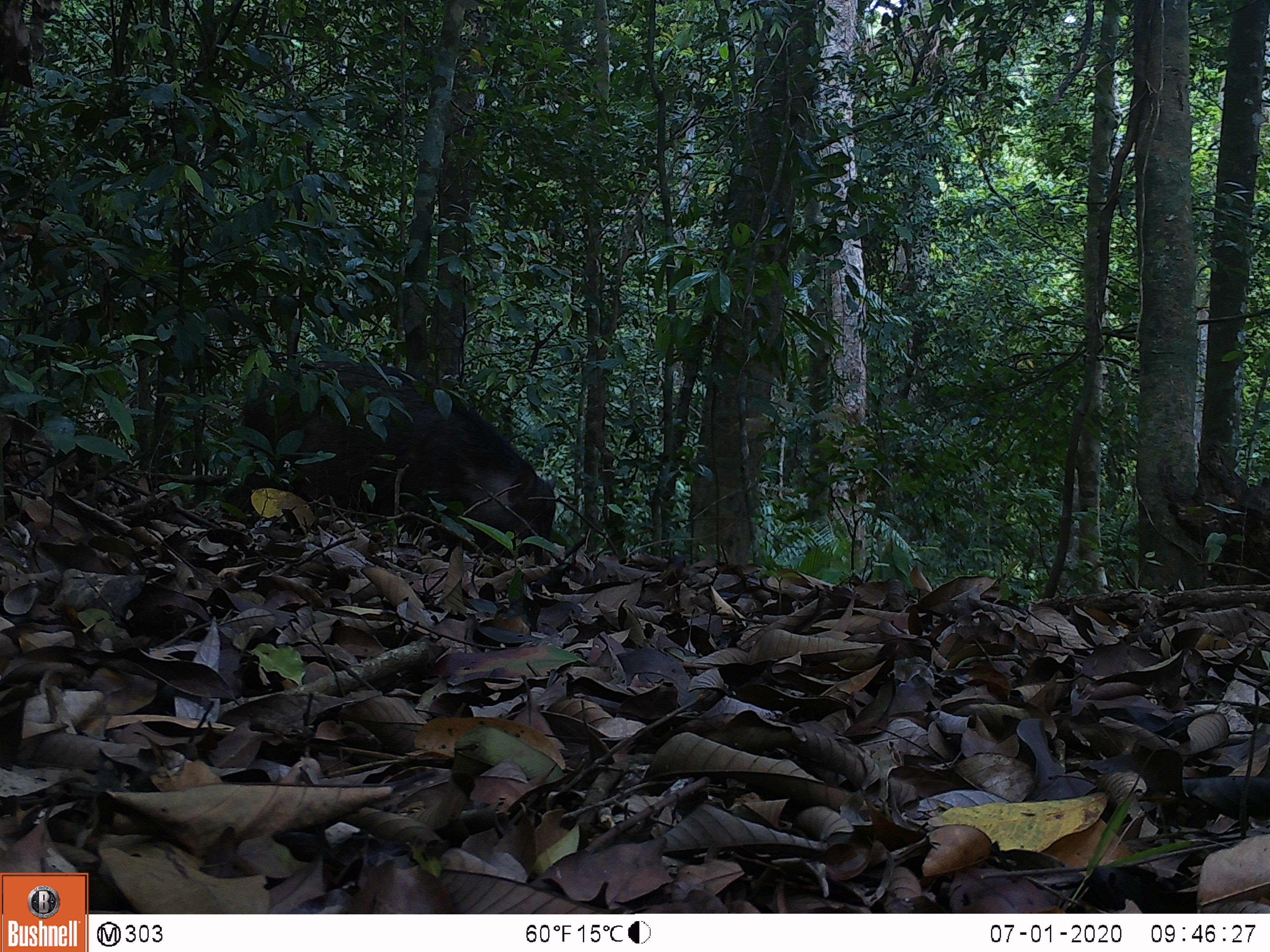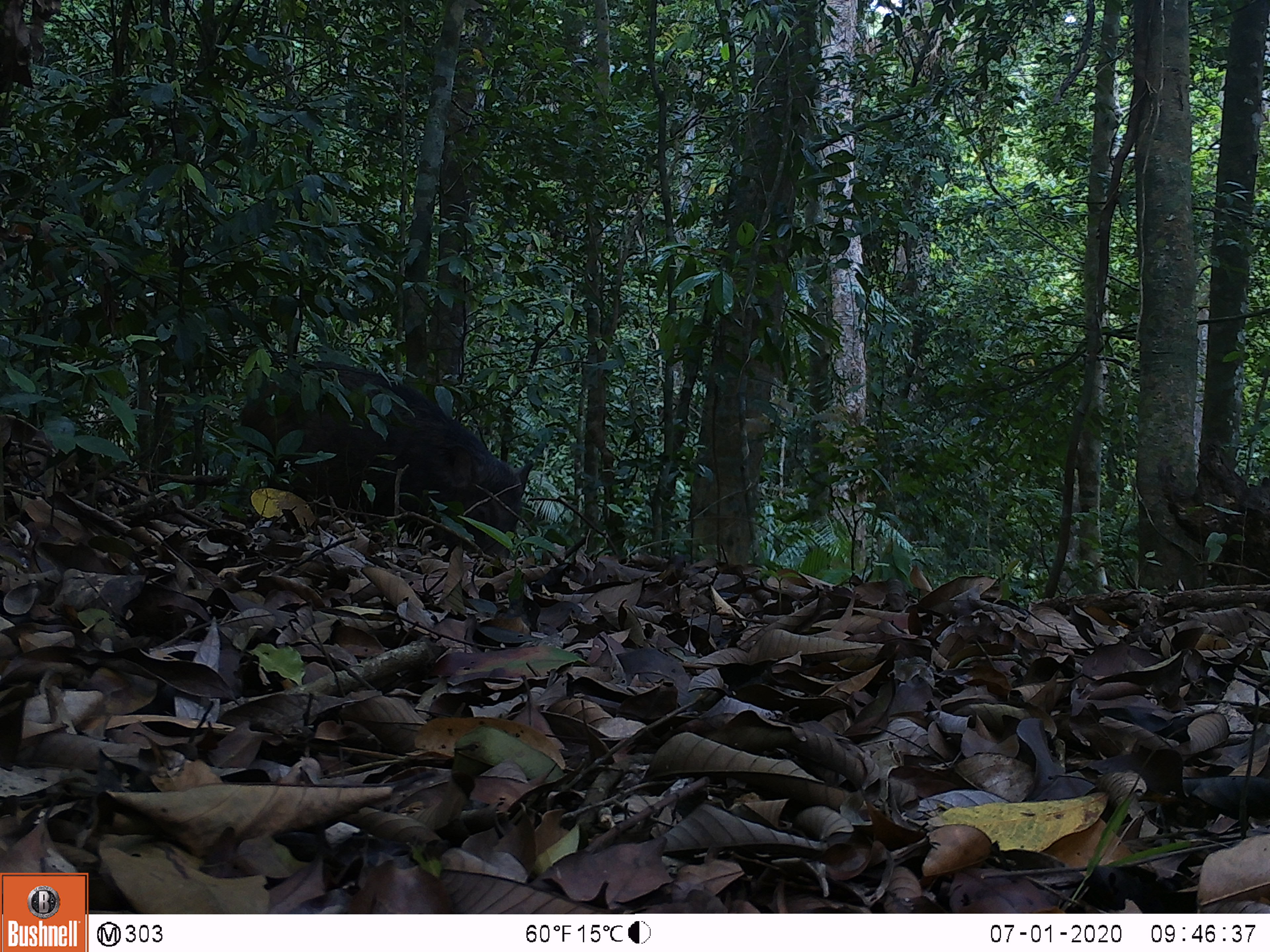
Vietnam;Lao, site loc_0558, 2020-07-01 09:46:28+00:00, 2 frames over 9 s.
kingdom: Animalia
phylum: Chordata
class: Mammalia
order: Artiodactyla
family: Suidae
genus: Sus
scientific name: Sus scrofa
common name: eurasian wild pig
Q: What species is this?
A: Eurasian wild pig (Sus scrofa).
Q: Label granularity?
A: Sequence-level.